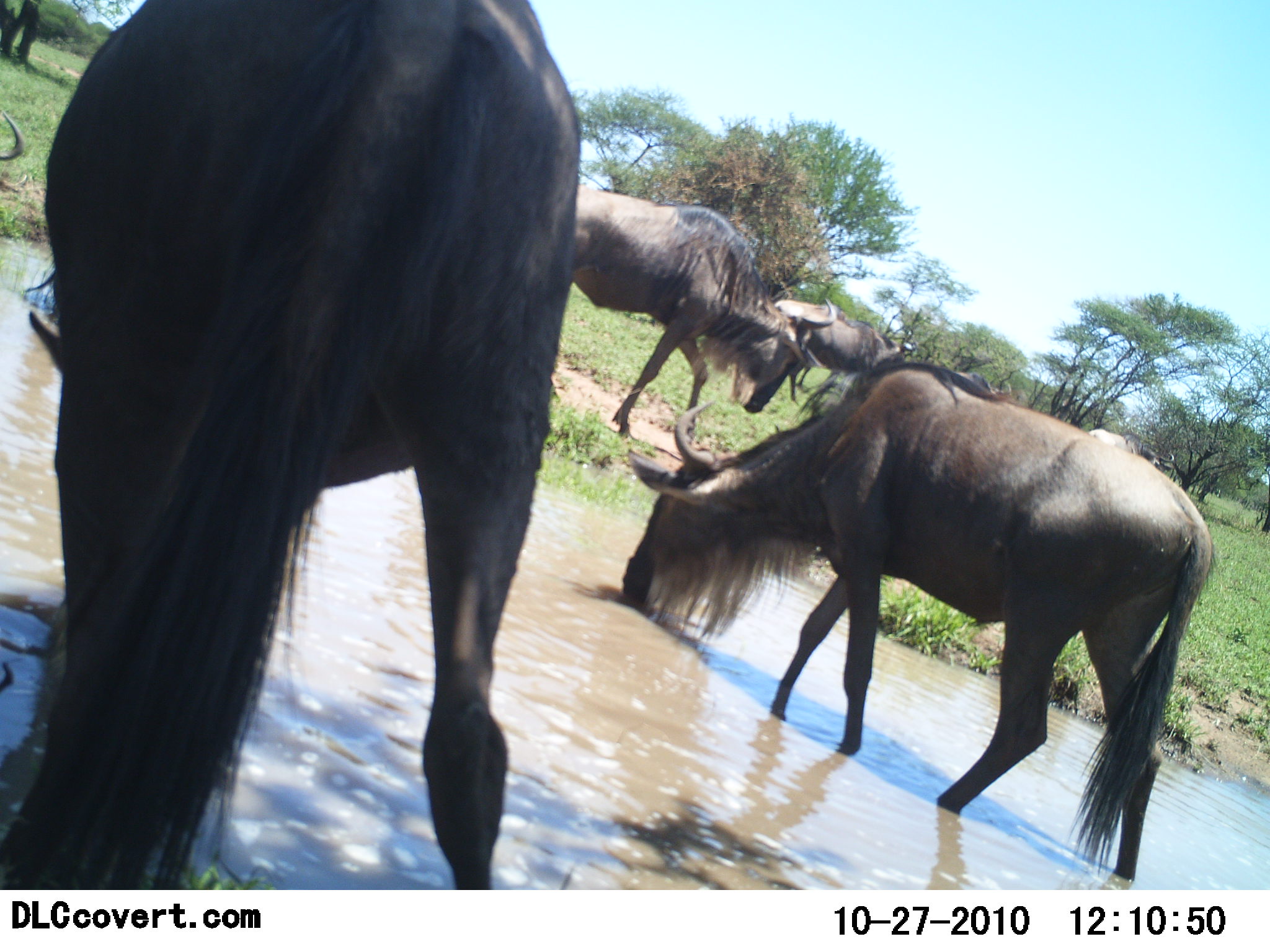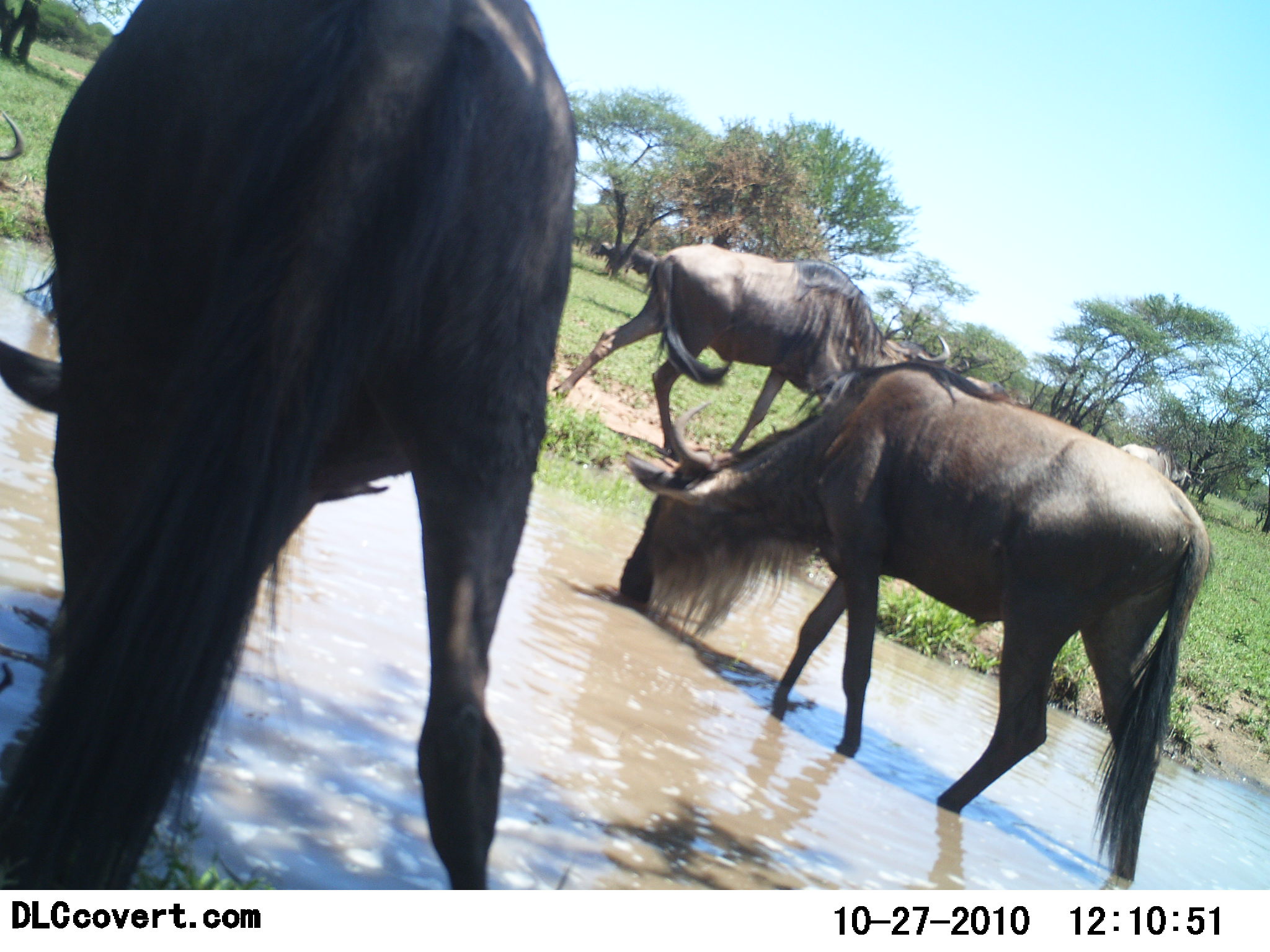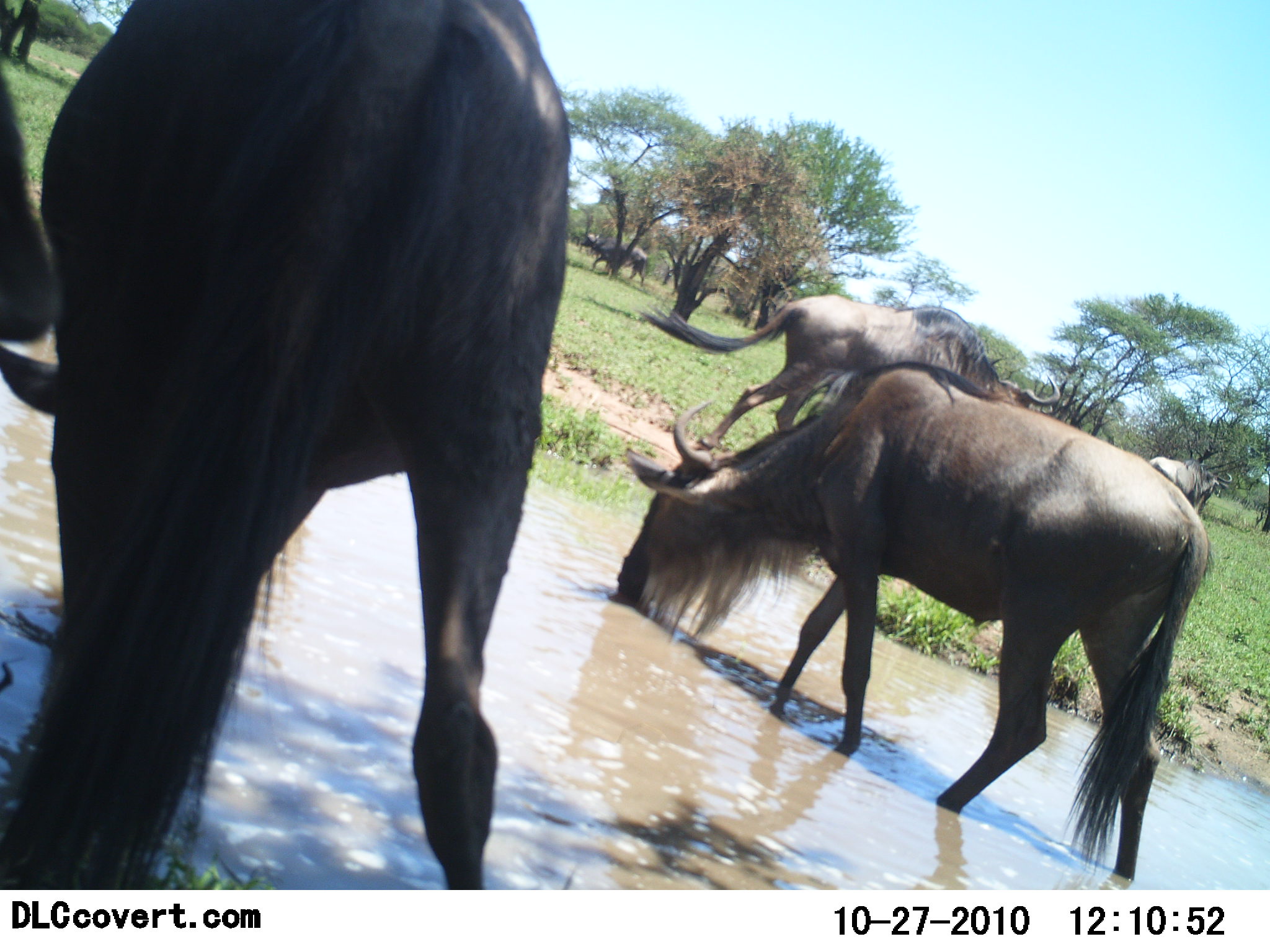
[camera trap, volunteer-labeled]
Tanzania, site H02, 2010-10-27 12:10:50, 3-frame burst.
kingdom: Animalia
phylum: Chordata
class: Mammalia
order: Artiodactyla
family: Bovidae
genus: Connochaetes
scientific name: Connochaetes taurinus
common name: blue wildebeest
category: wildebeest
Wildebeest (blue wildebeest) (Connochaetes taurinus), count 6. Behavior (volunteer vote fractions): standing 30%, resting 5%, moving 60%, interacting 10%. Young present (vote fraction): 0%. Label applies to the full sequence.